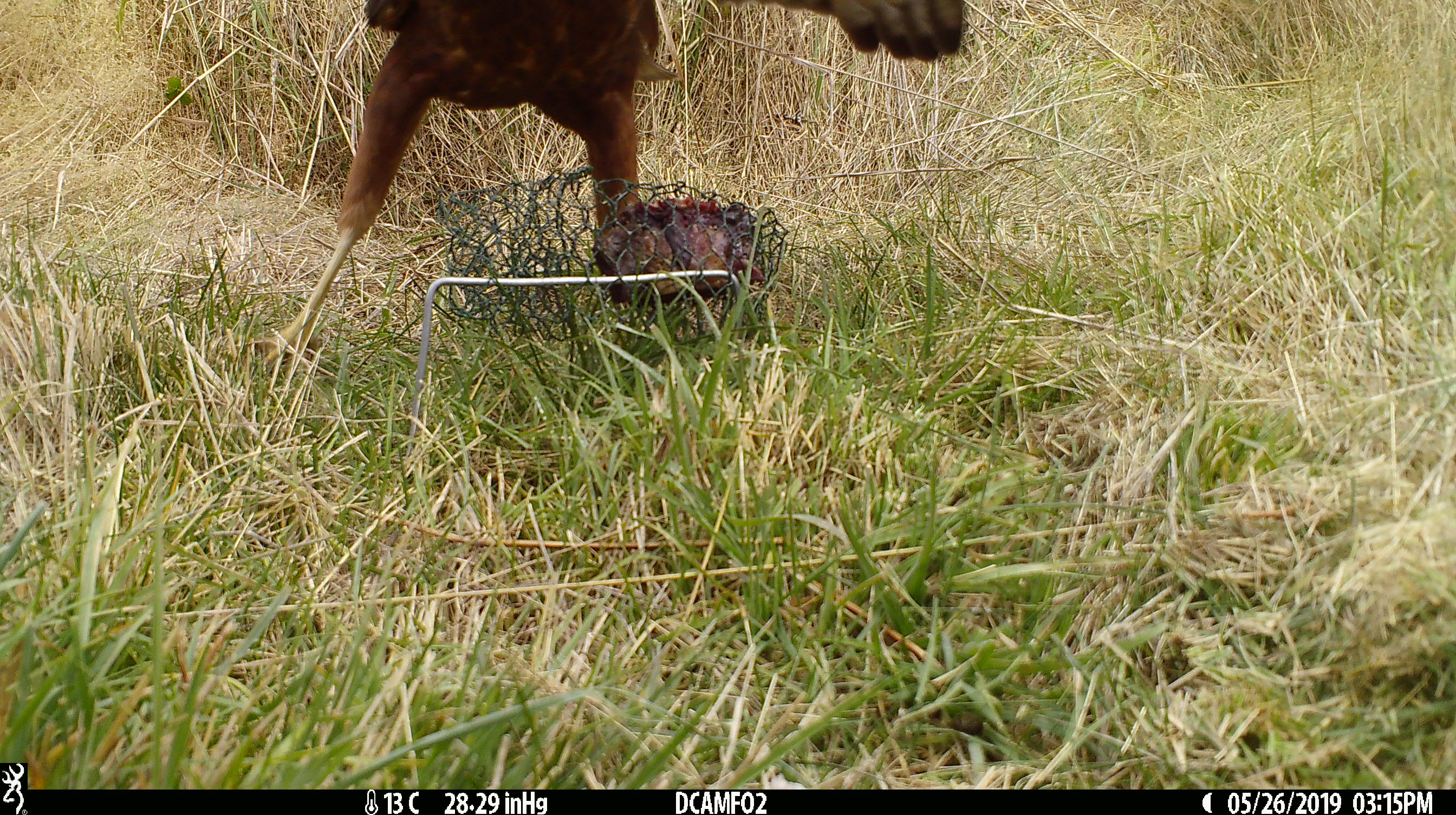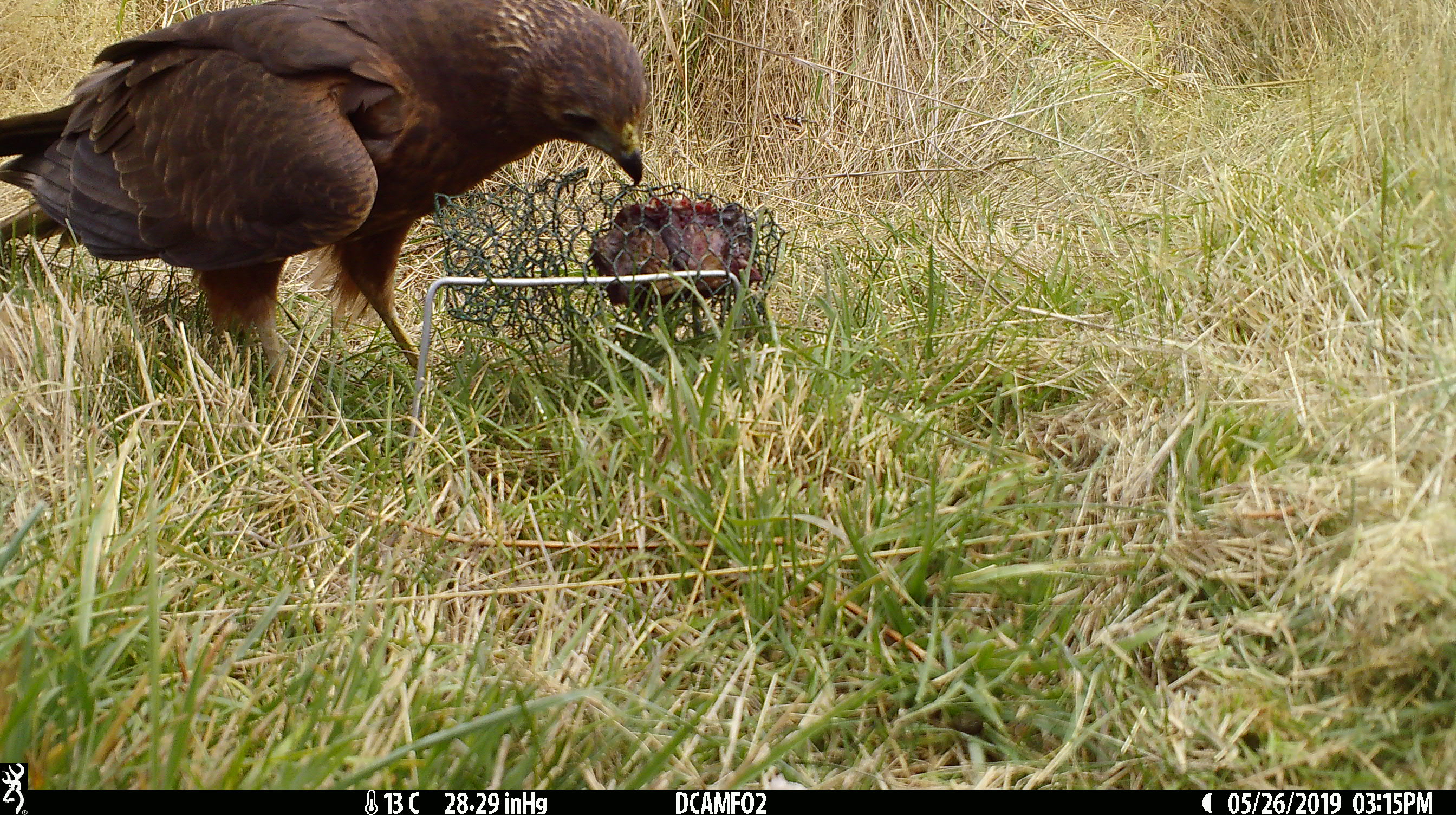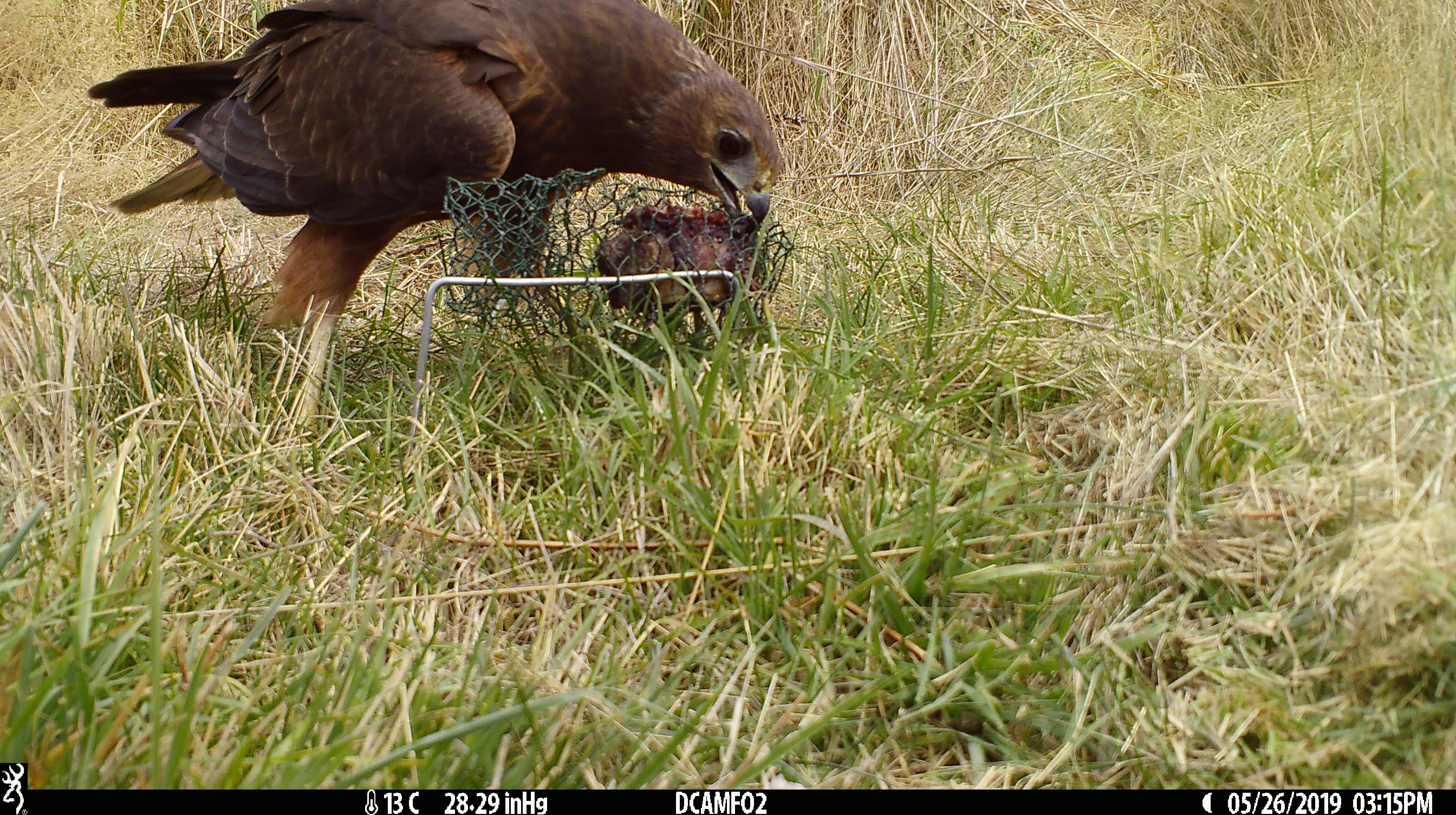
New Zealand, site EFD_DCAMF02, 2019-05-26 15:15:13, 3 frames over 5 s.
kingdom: Animalia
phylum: Chordata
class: Aves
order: Accipitriformes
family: Accipitridae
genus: Circus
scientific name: Circus approximans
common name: swamp harrier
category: harrier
Harrier (swamp harrier) (Circus approximans).